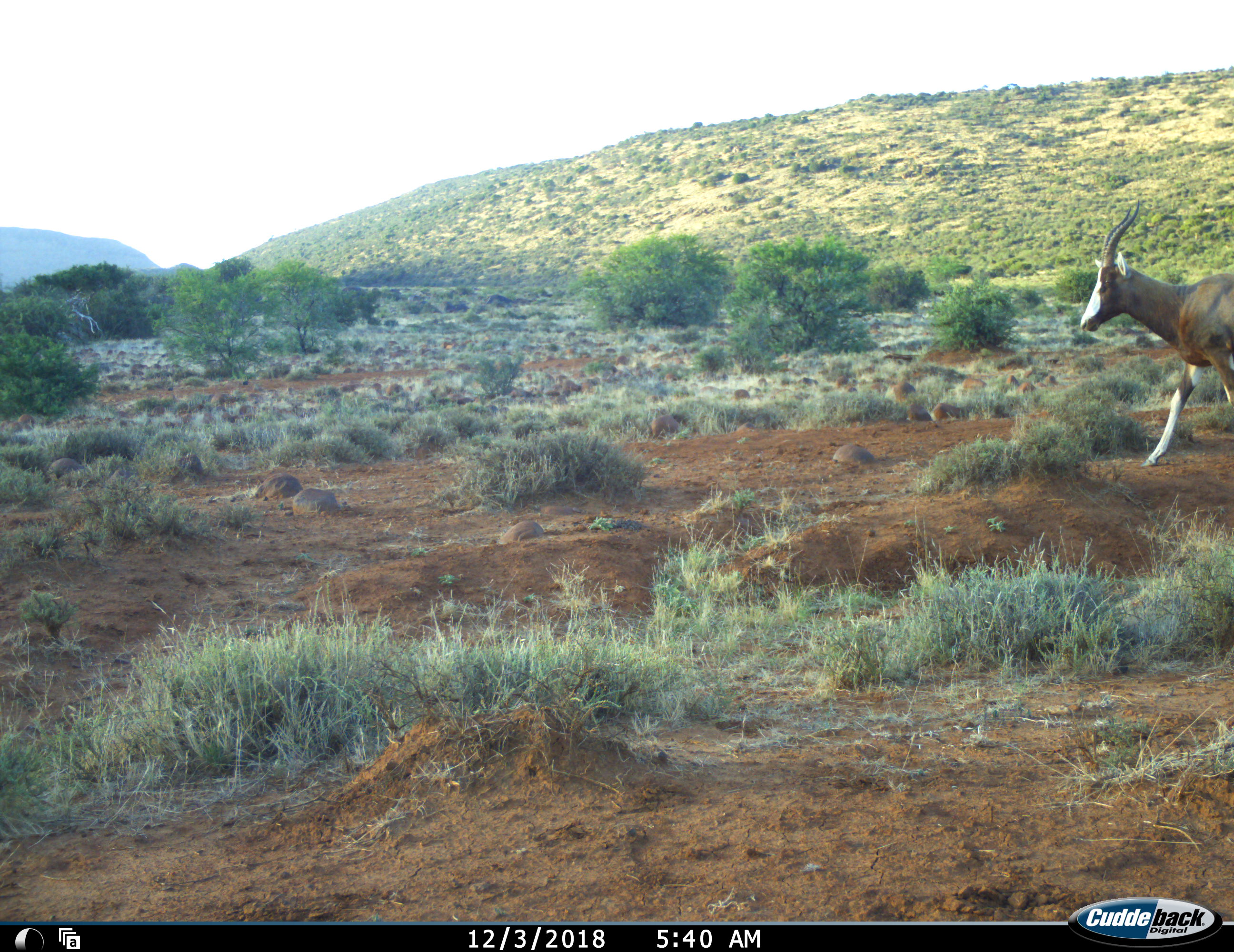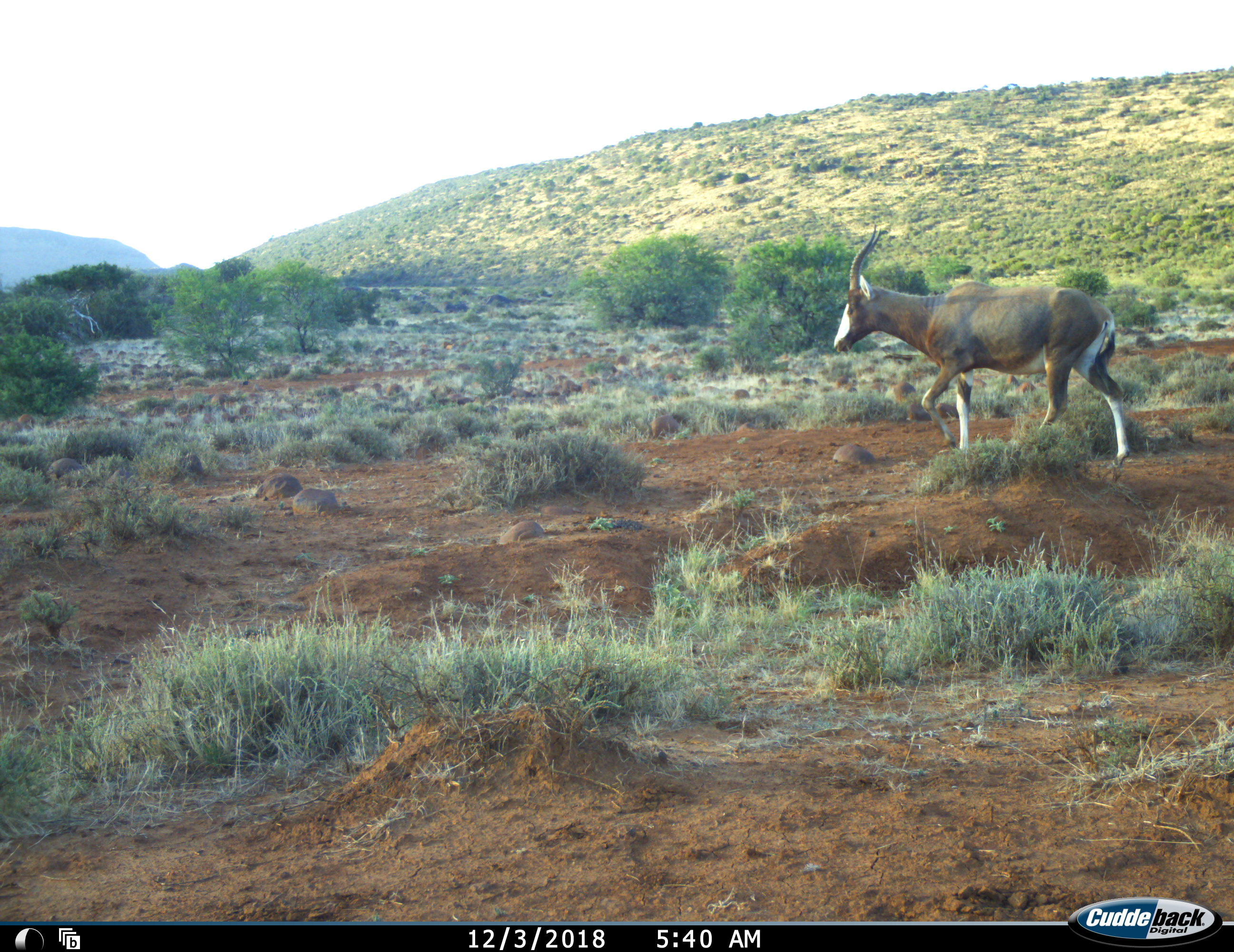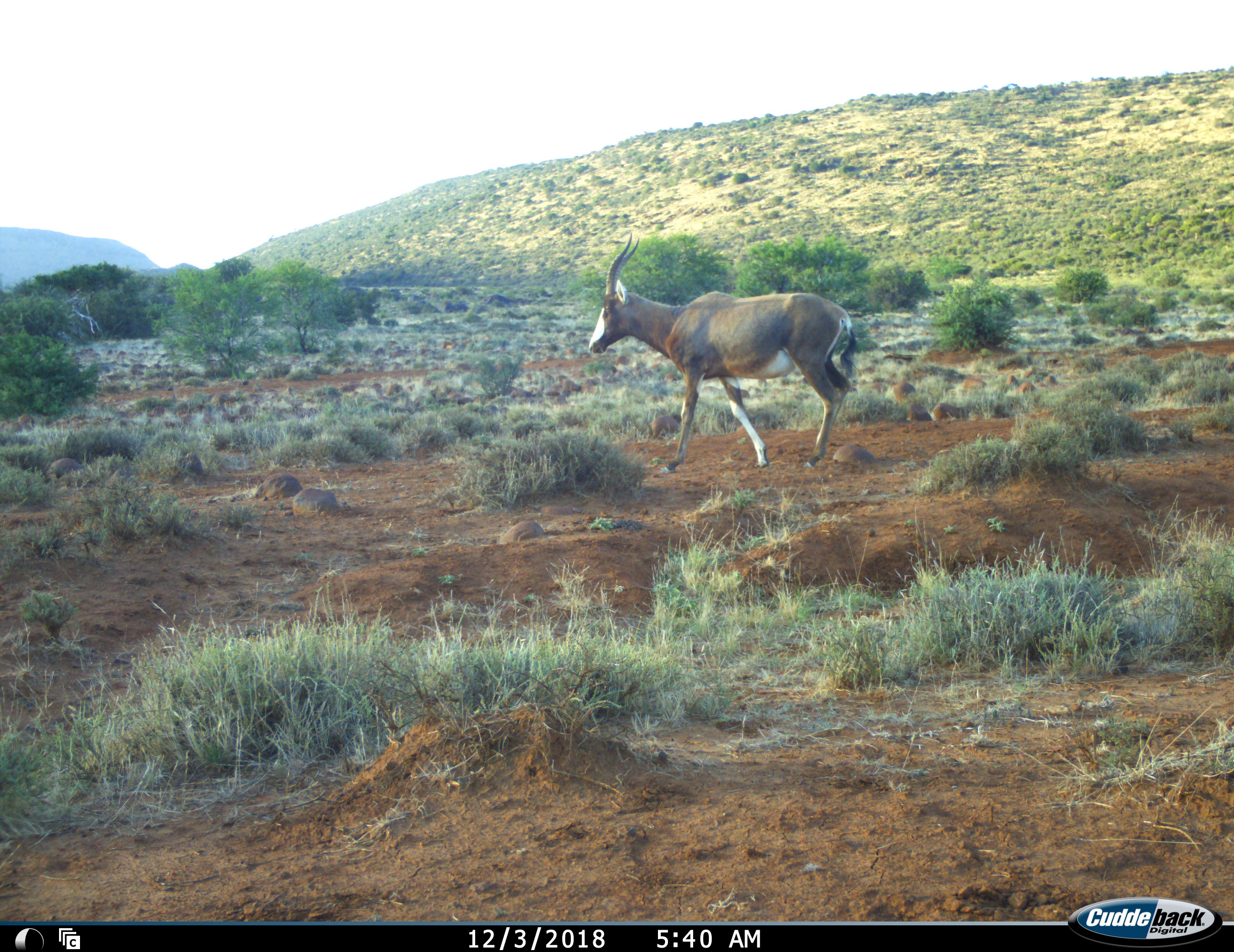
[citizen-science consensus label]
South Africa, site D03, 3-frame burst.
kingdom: Animalia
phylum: Chordata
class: Mammalia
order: Artiodactyla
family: Bovidae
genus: Damaliscus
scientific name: Damaliscus pygargus phillipsi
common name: blesbok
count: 1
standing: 0%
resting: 0%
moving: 100%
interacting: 0%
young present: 0%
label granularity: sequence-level